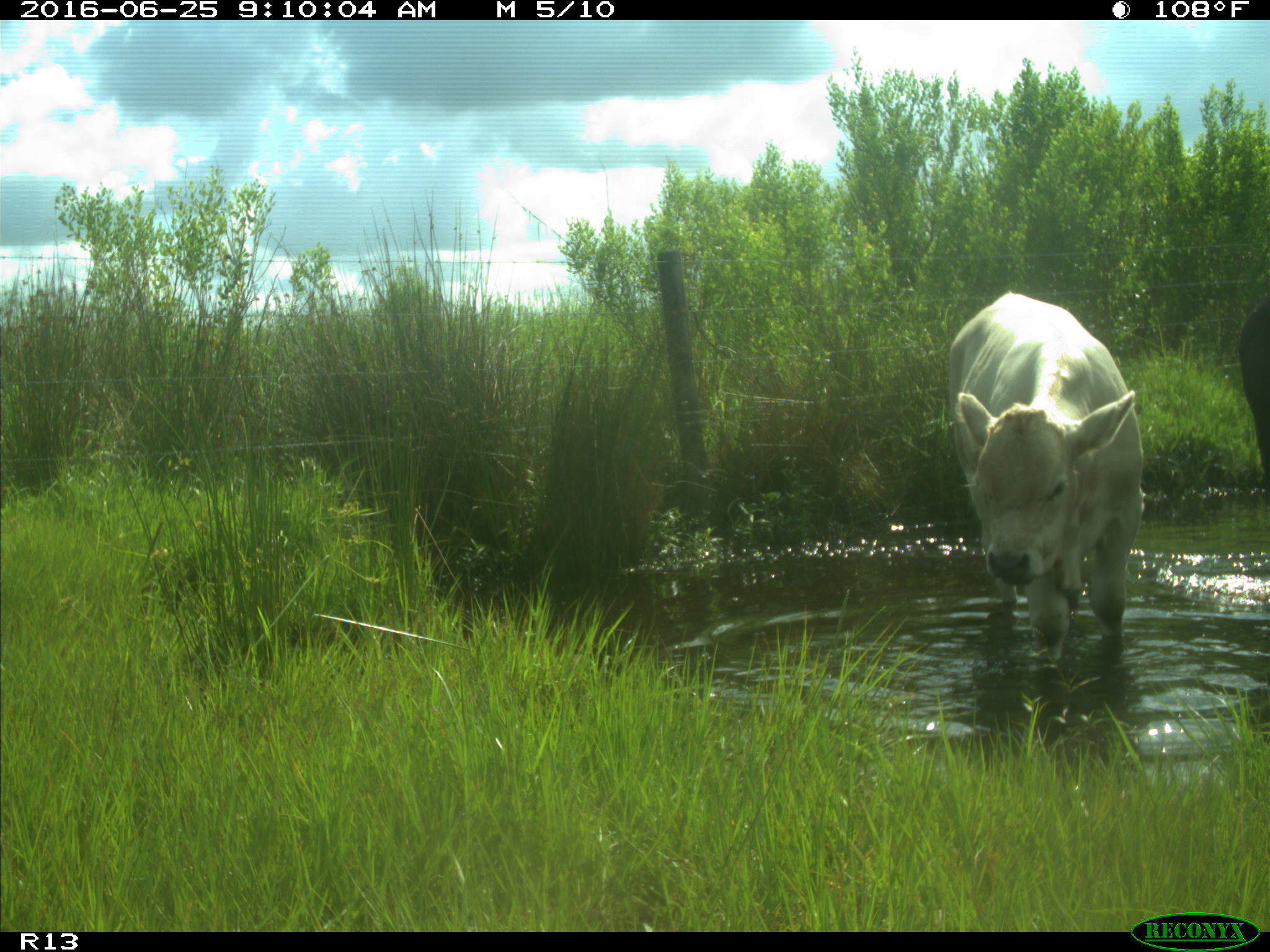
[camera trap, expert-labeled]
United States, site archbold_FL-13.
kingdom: Animalia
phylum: Chordata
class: Mammalia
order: Artiodactyla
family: Bovidae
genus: Bos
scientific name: Bos taurus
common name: domestic cow